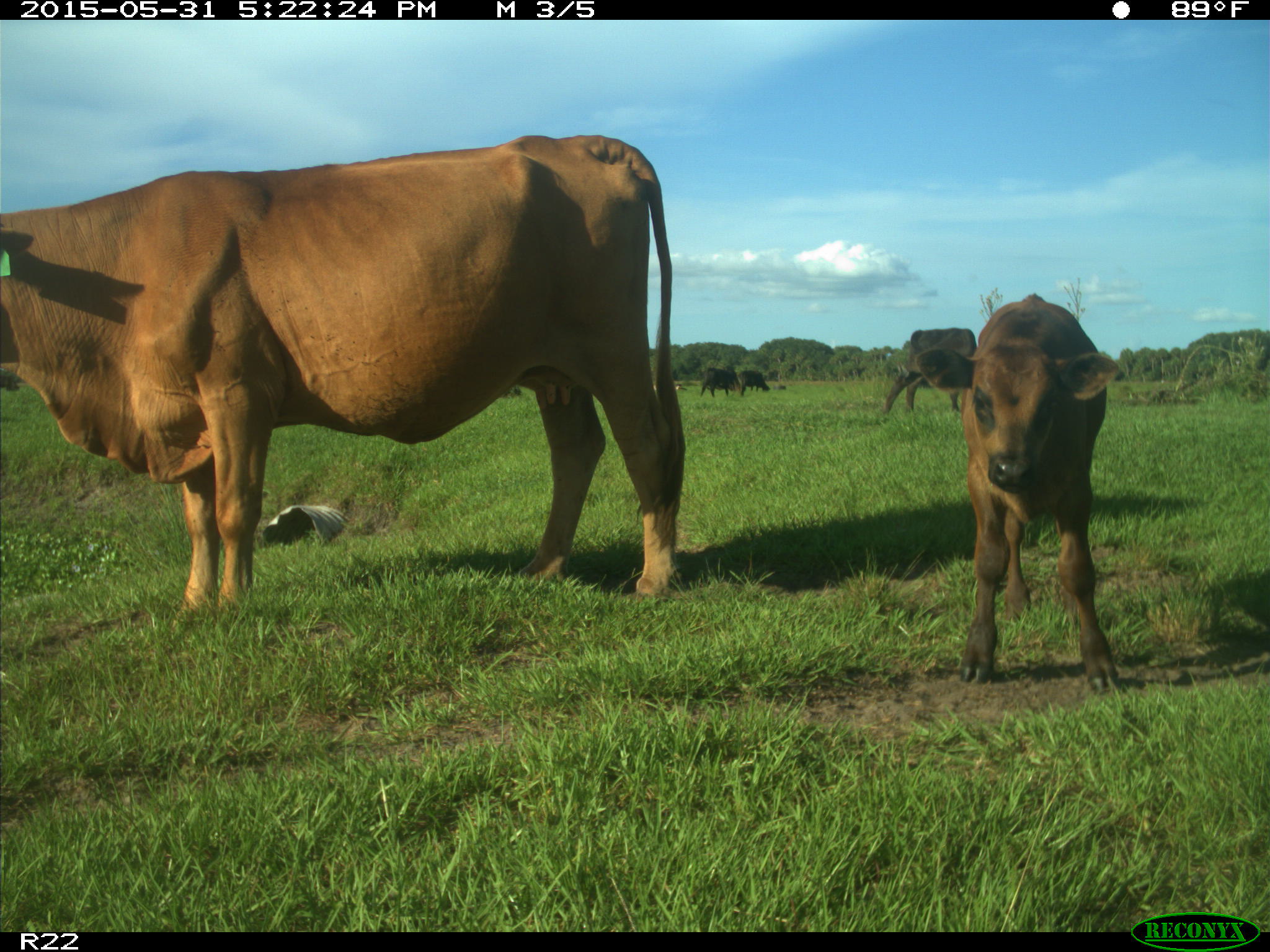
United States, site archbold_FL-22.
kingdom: Animalia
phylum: Chordata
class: Mammalia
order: Artiodactyla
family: Bovidae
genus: Bos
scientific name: Bos taurus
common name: domestic cow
Bos taurus (domestic cow).